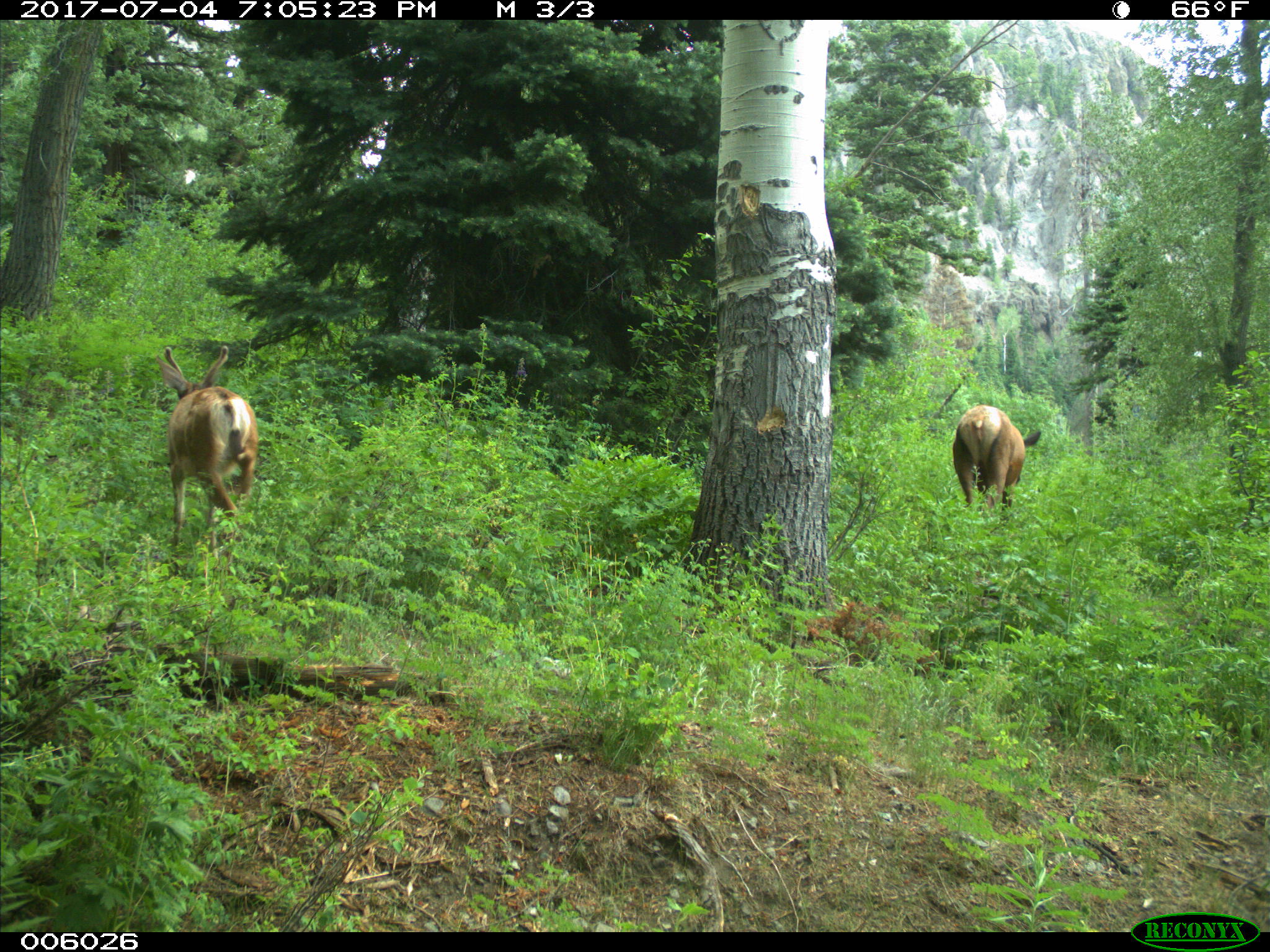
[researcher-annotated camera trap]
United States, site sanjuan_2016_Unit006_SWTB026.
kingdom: Animalia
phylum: Chordata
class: Mammalia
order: Artiodactyla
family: Cervidae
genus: Cervus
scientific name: Cervus elaphus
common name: red deer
Cervus elaphus (red deer).